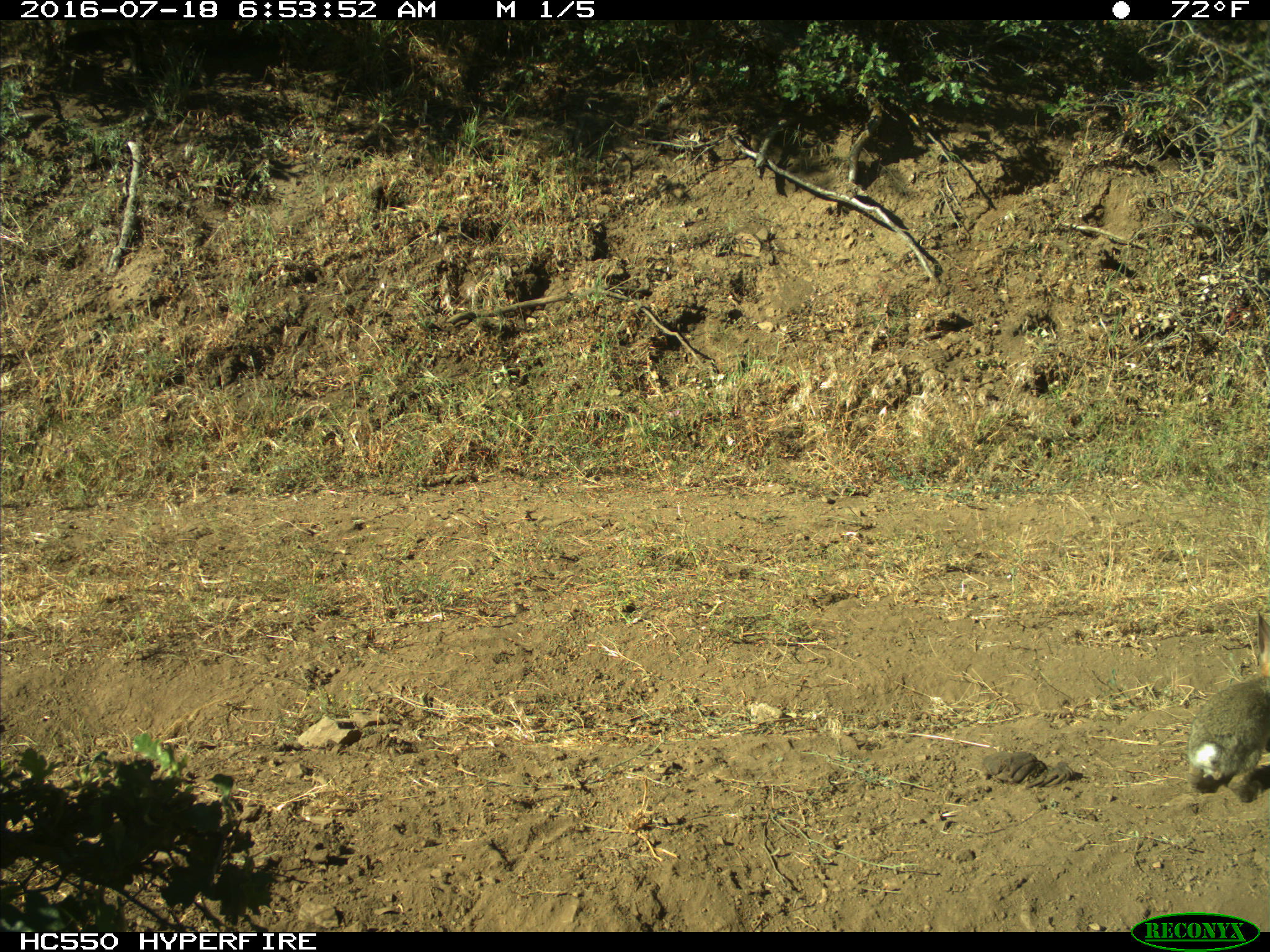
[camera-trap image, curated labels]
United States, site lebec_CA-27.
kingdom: Animalia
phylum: Chordata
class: Mammalia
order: Lagomorpha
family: Leporidae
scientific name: Leporidae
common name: rabbits and hares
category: unidentified rabbit